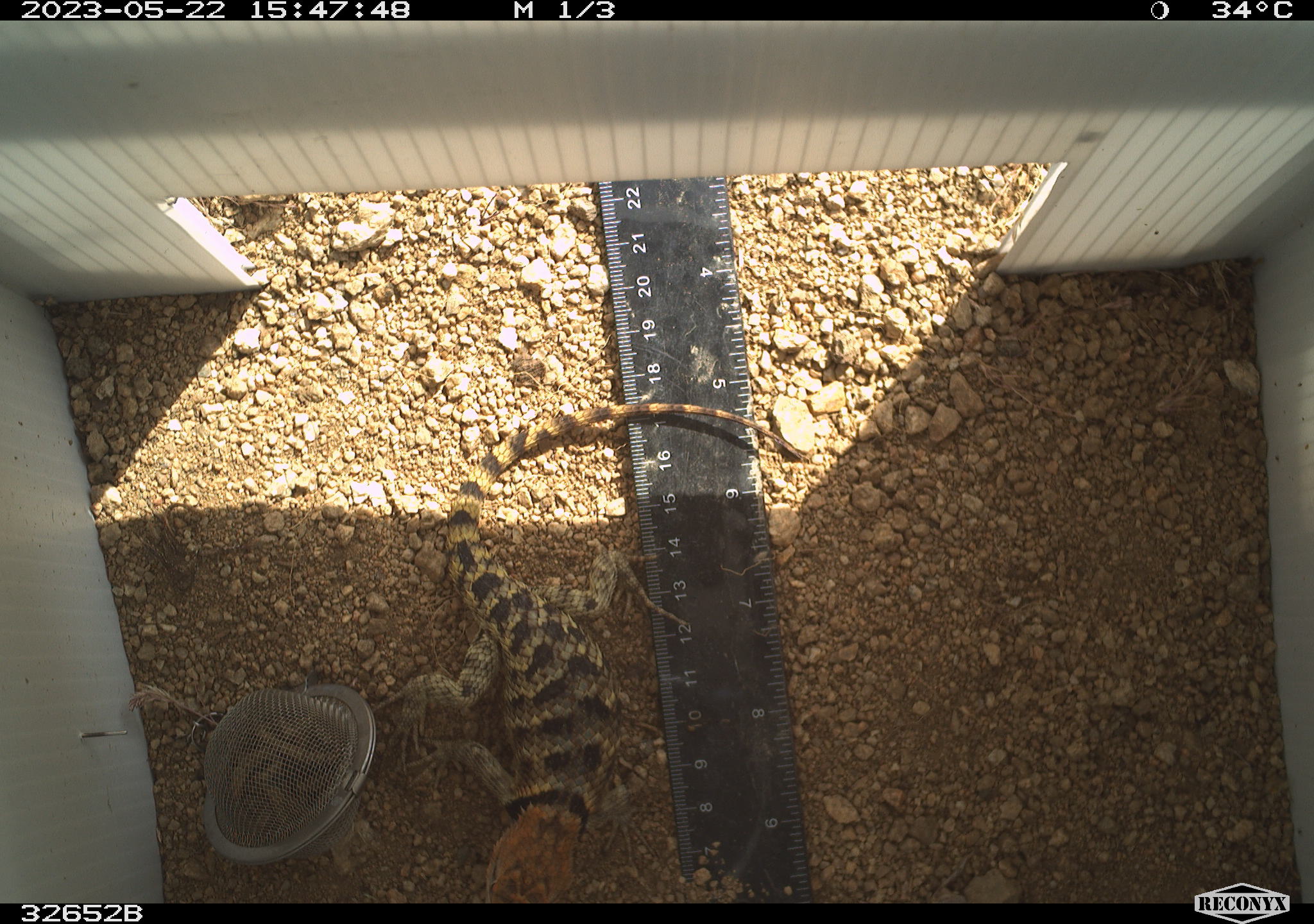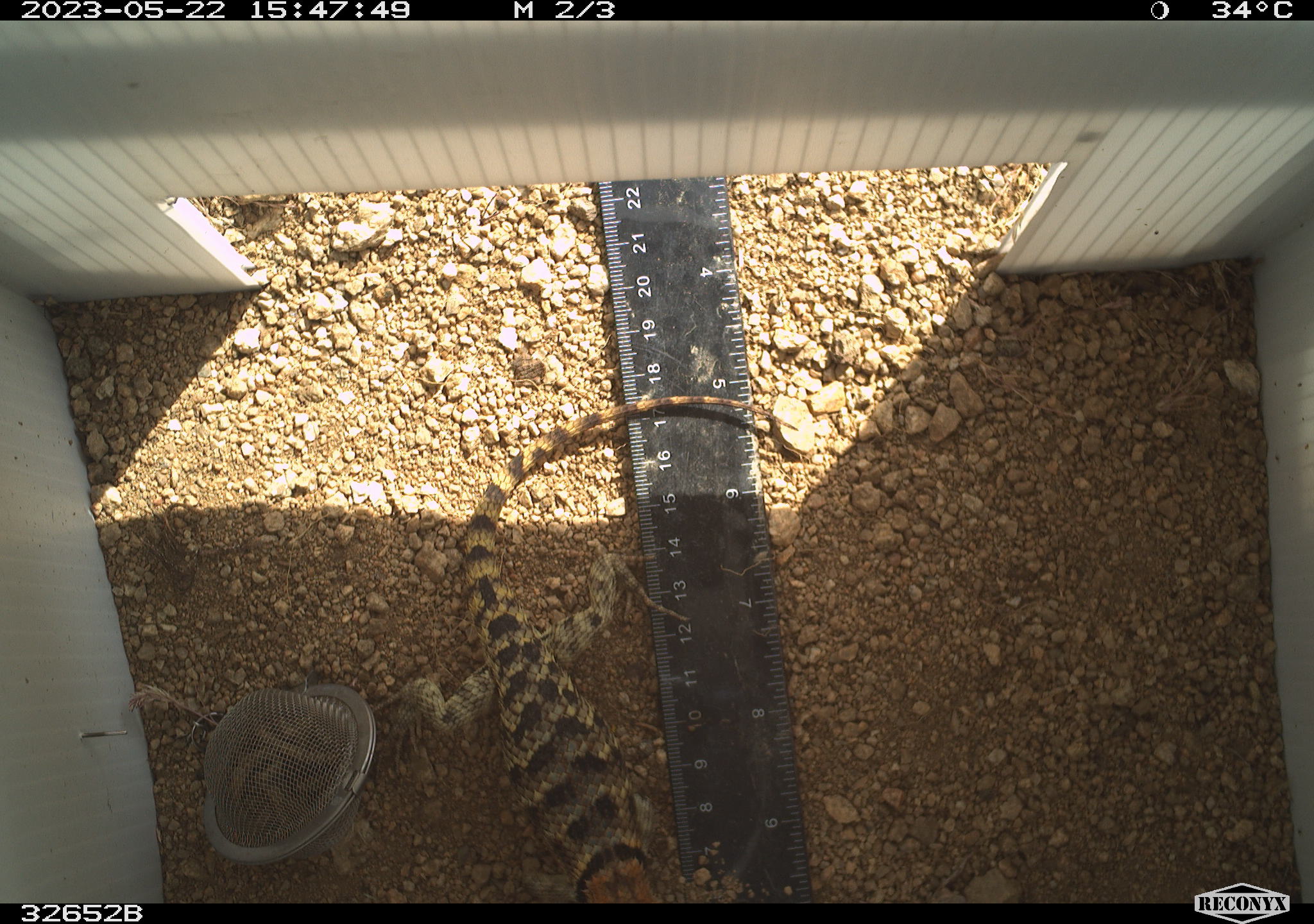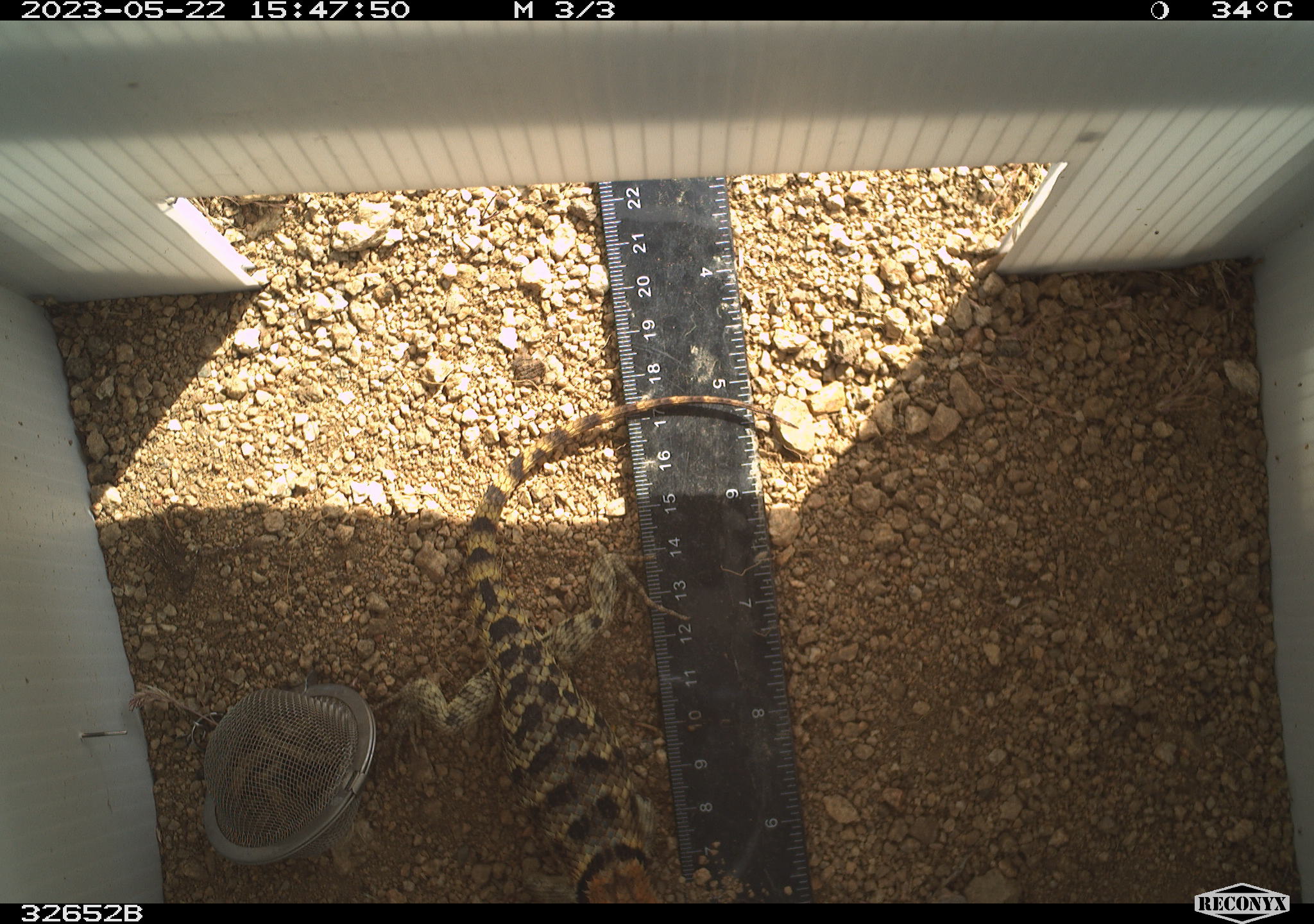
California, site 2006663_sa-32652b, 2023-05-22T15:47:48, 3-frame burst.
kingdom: Animalia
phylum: Chordata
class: Reptilia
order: Squamata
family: Phrynosomatidae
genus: Sceloporus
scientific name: Sceloporus uniformis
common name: yellow-backed spiny lizard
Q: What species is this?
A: Yellow-backed spiny lizard (Sceloporus uniformis).